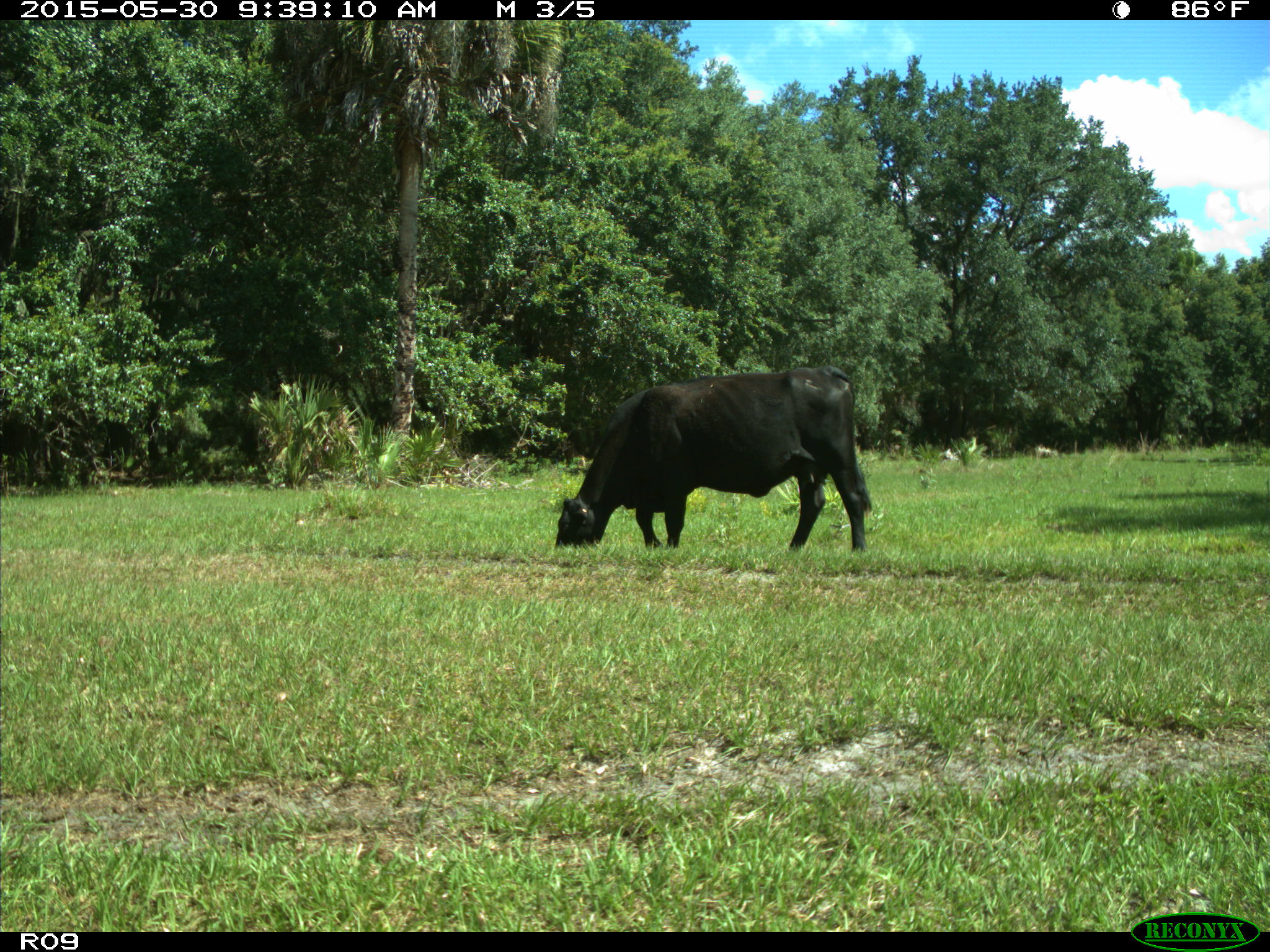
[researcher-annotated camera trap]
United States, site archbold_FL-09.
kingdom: Animalia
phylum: Chordata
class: Mammalia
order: Artiodactyla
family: Bovidae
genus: Bos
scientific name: Bos taurus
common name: domestic cow